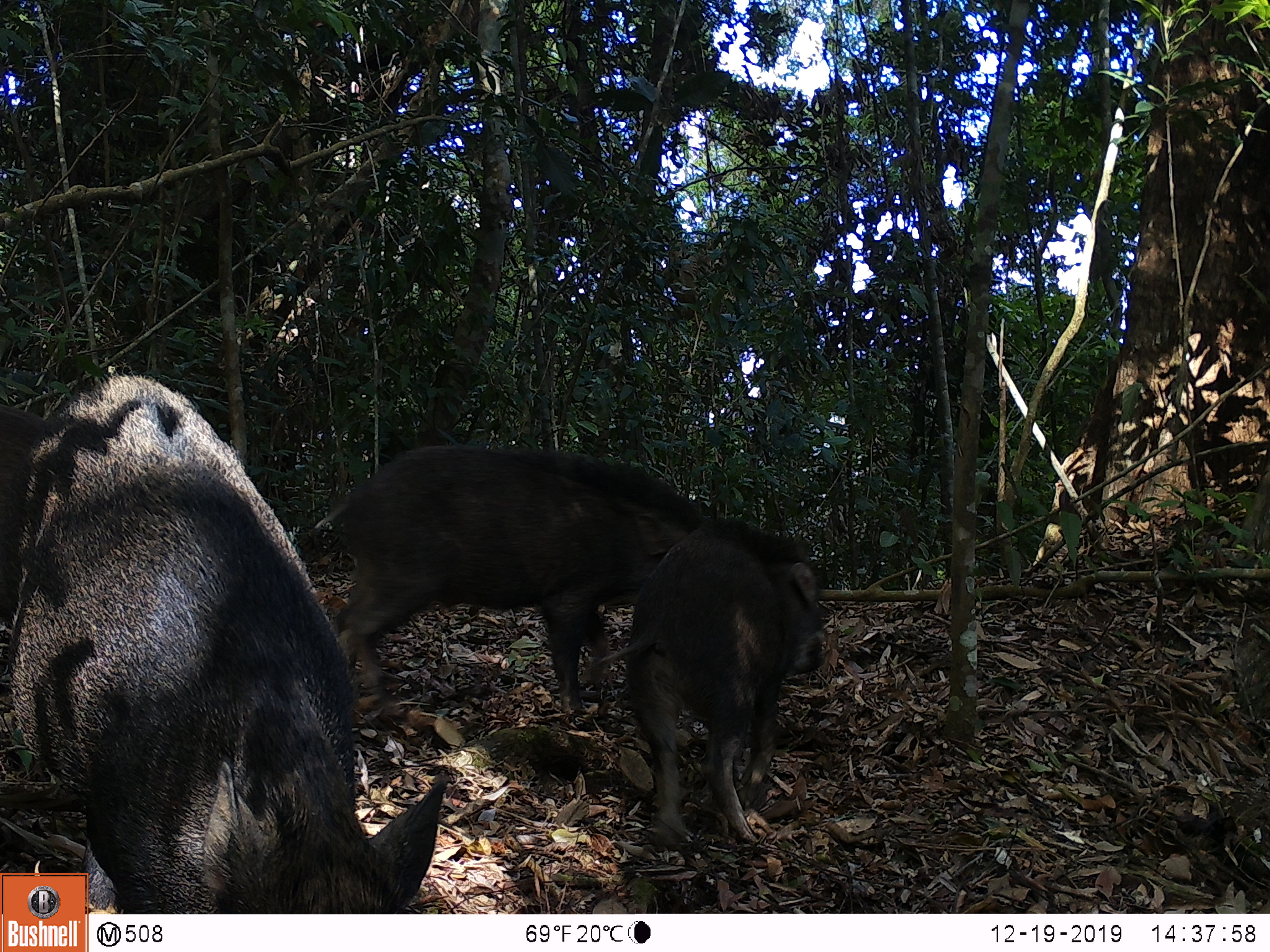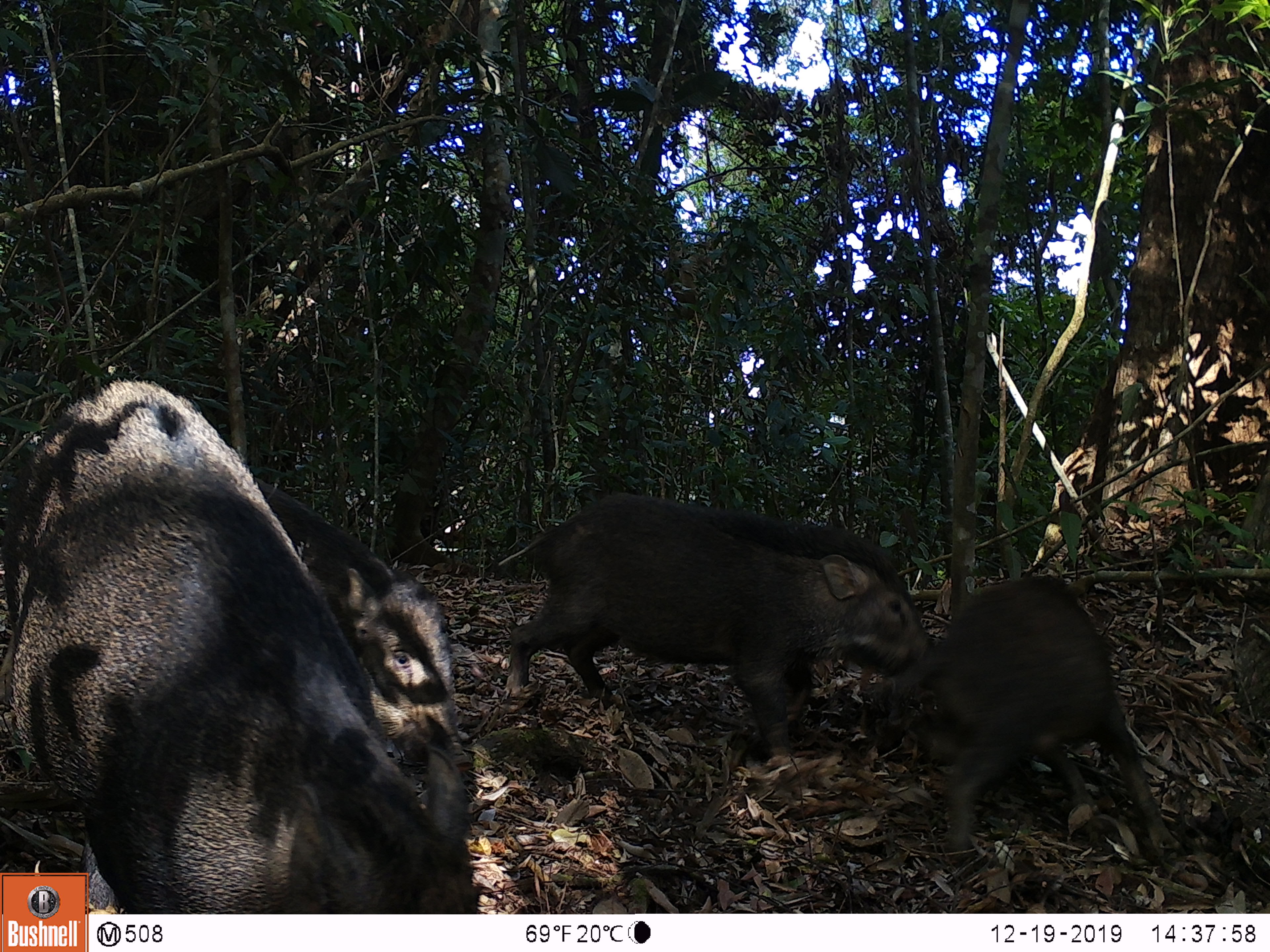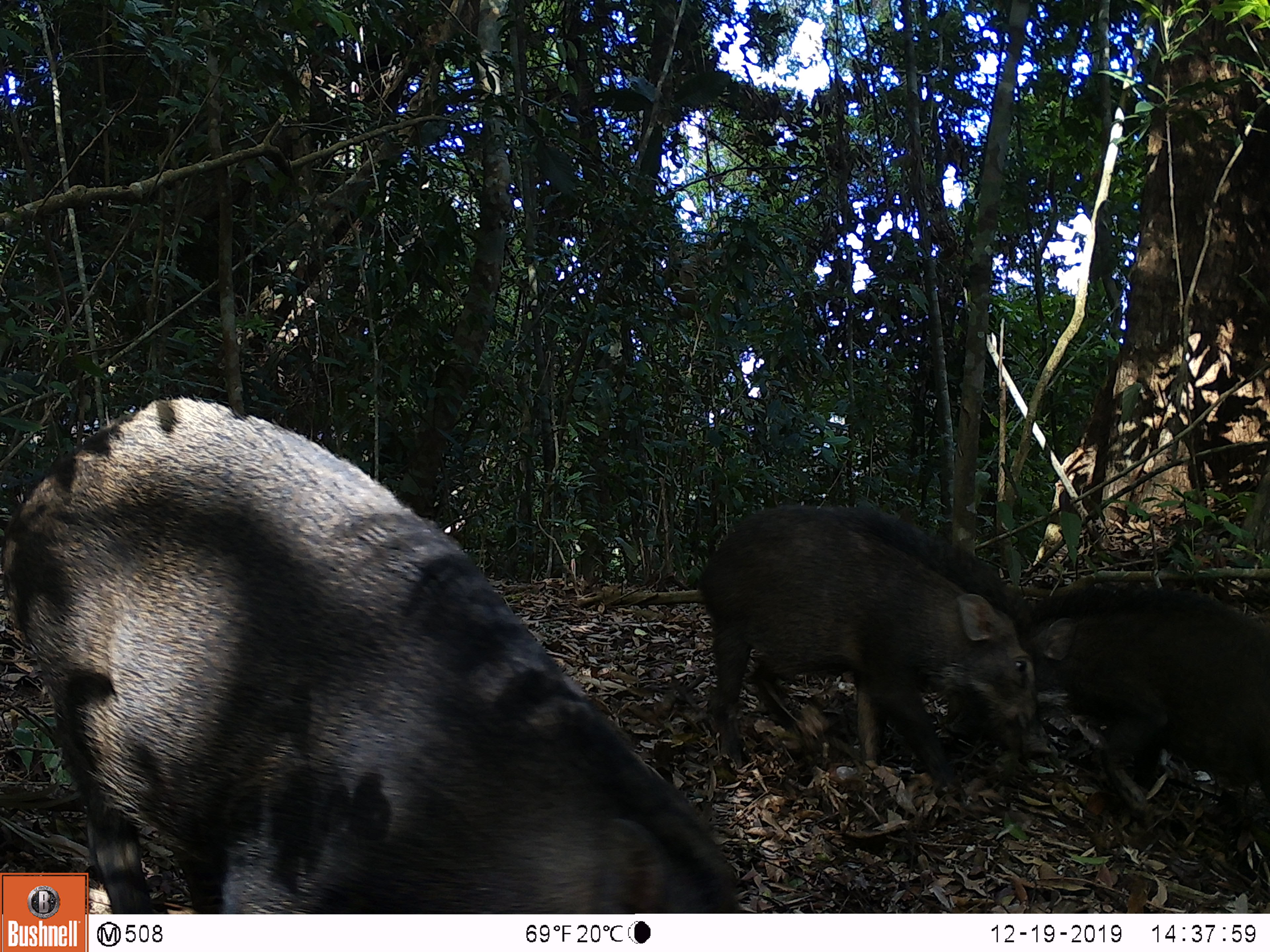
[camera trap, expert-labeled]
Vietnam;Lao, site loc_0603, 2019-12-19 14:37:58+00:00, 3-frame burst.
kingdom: Animalia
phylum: Chordata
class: Mammalia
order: Artiodactyla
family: Suidae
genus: Sus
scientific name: Sus scrofa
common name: eurasian wild pig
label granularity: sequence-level